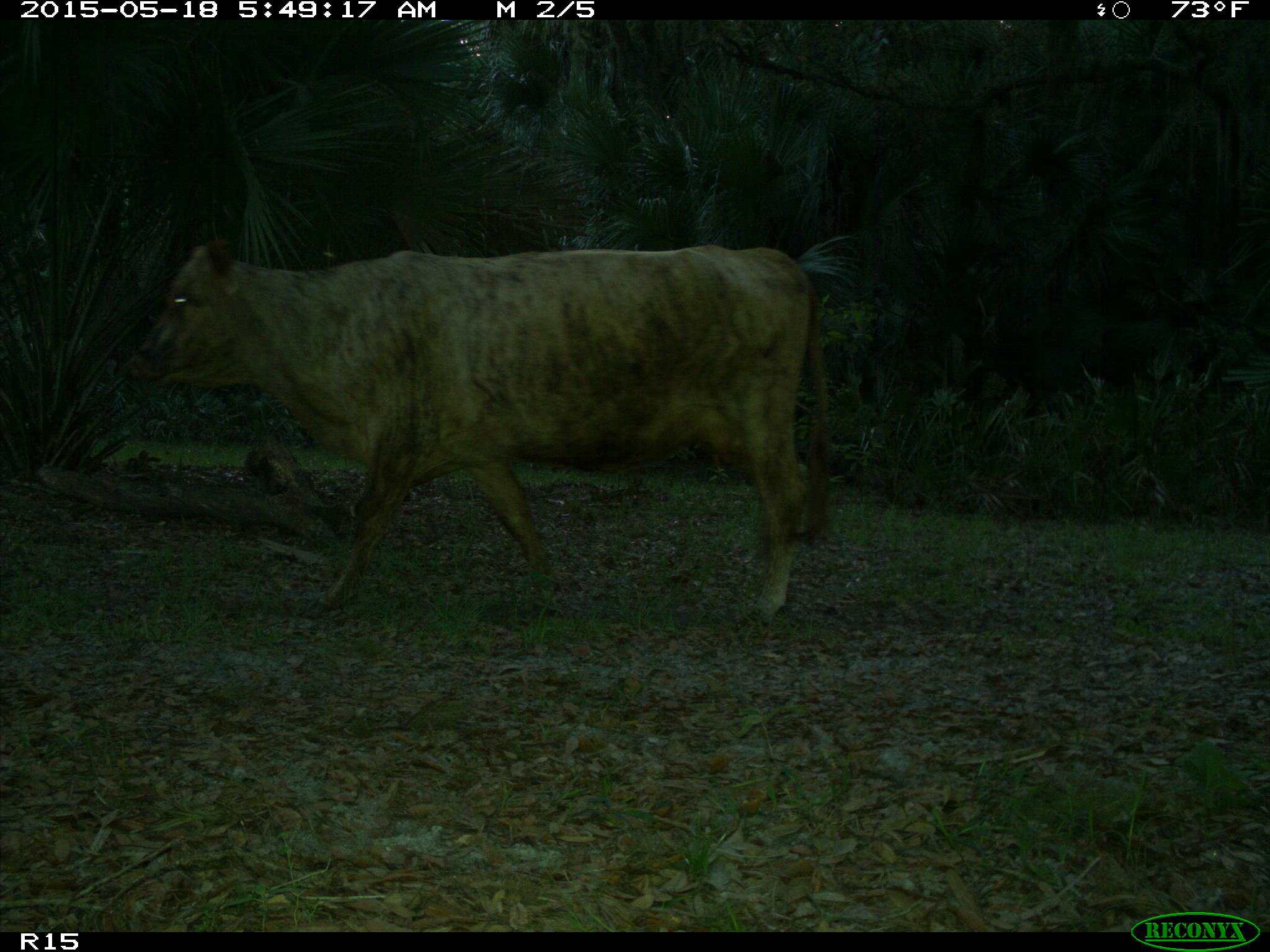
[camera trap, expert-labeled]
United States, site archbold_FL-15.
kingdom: Animalia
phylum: Chordata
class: Mammalia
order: Artiodactyla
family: Bovidae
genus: Bos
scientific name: Bos taurus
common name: domestic cow